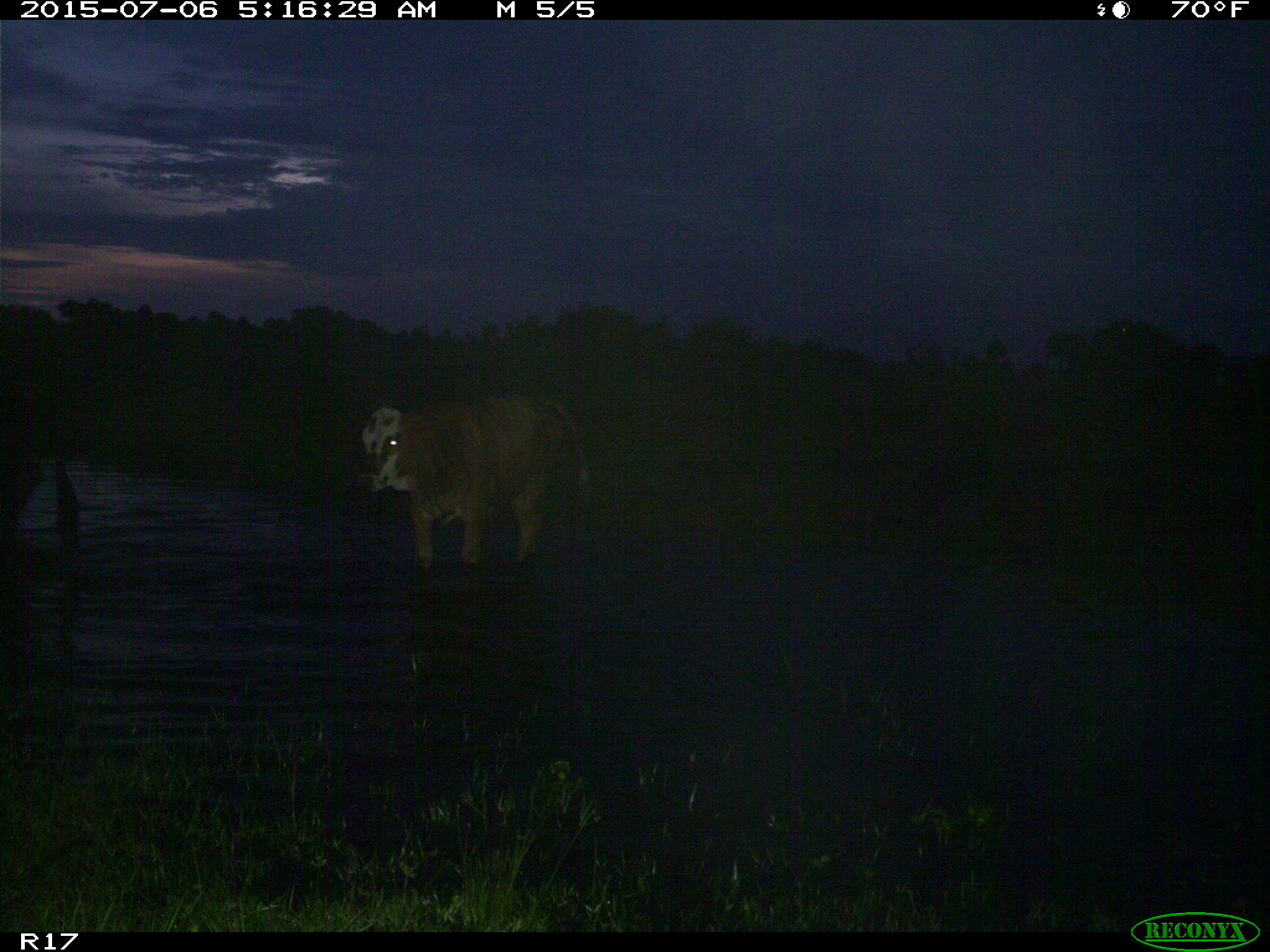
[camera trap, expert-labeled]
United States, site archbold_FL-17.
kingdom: Animalia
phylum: Chordata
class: Mammalia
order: Artiodactyla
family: Bovidae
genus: Bos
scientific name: Bos taurus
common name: domestic cow